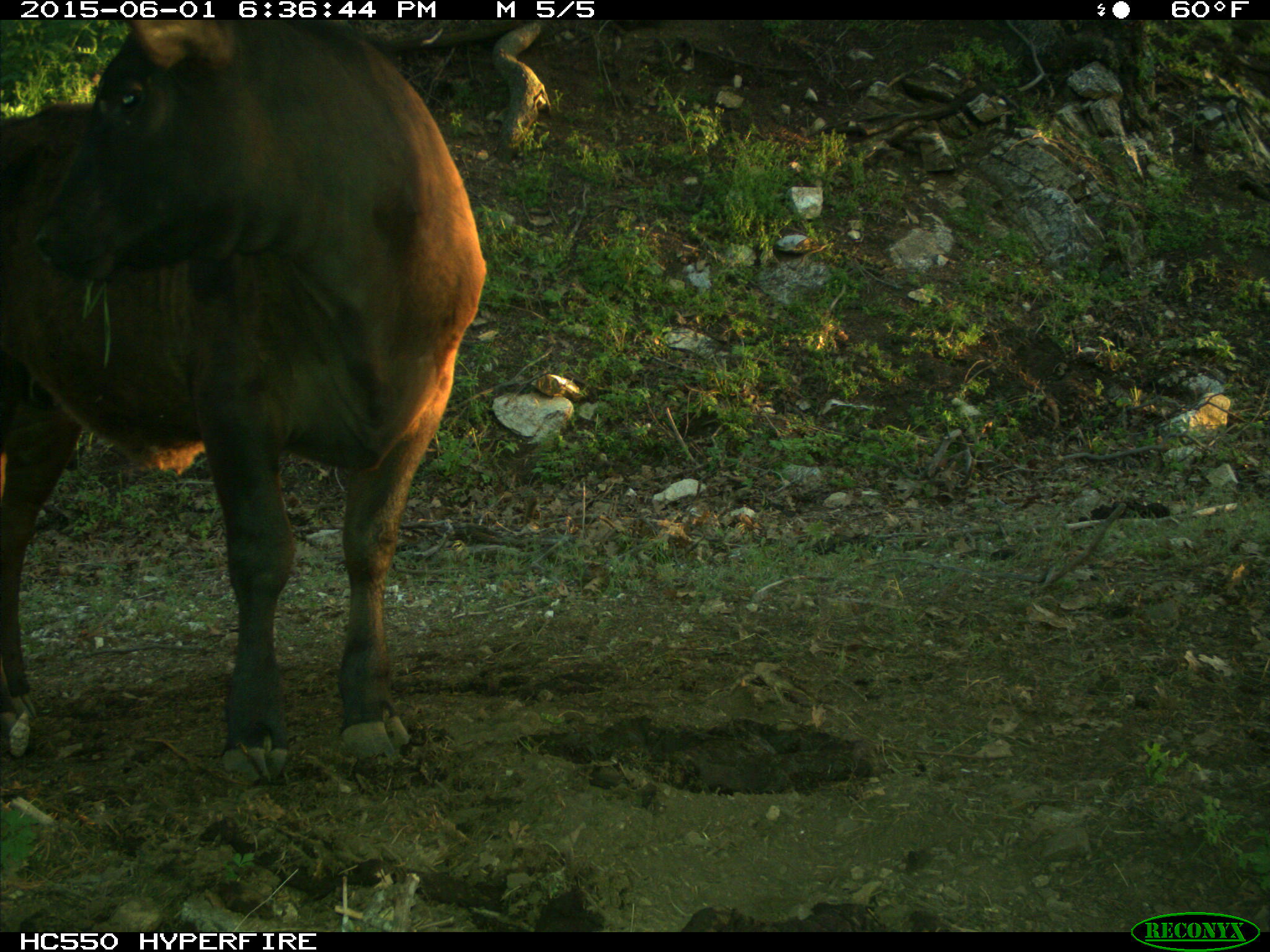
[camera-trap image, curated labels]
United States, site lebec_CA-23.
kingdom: Animalia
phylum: Chordata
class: Mammalia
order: Artiodactyla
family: Bovidae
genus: Bos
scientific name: Bos taurus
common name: domestic cow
Bos taurus (domestic cow).